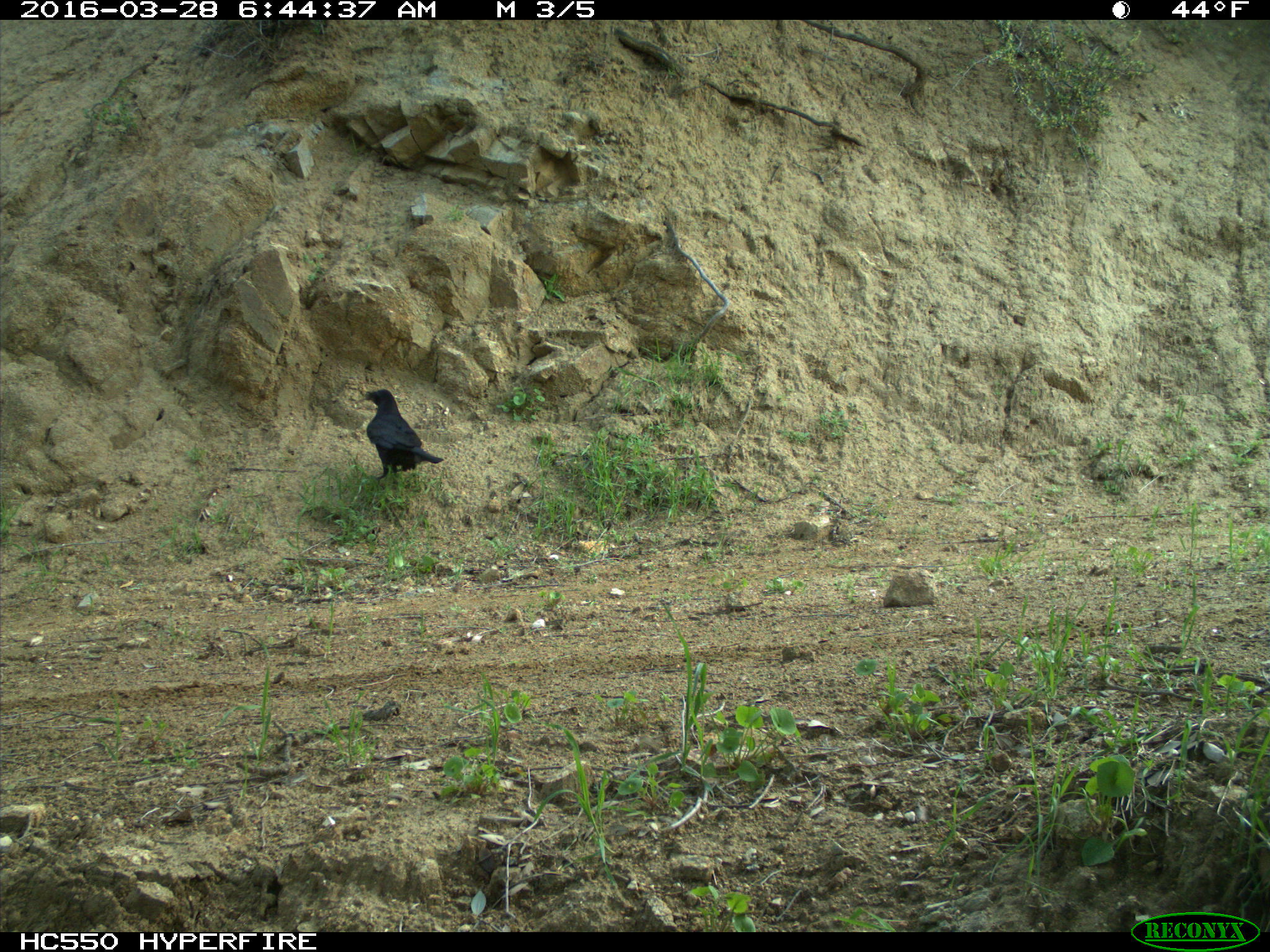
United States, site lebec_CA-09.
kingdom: Animalia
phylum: Chordata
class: Aves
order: Passeriformes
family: Corvidae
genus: Corvus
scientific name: Corvus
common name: crows and ravens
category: unidentified corvus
Unidentified corvus (crows and ravens) (Corvus).